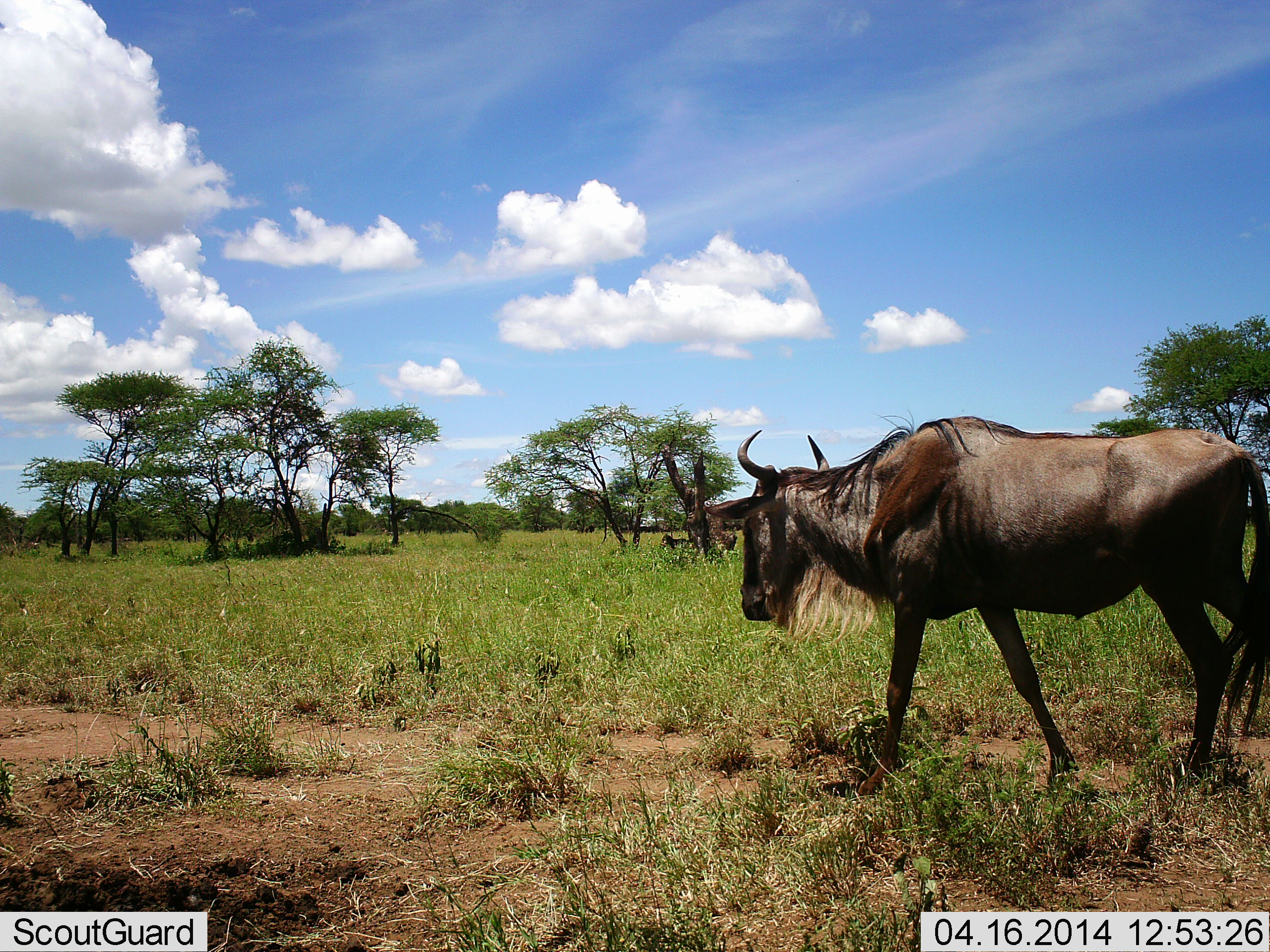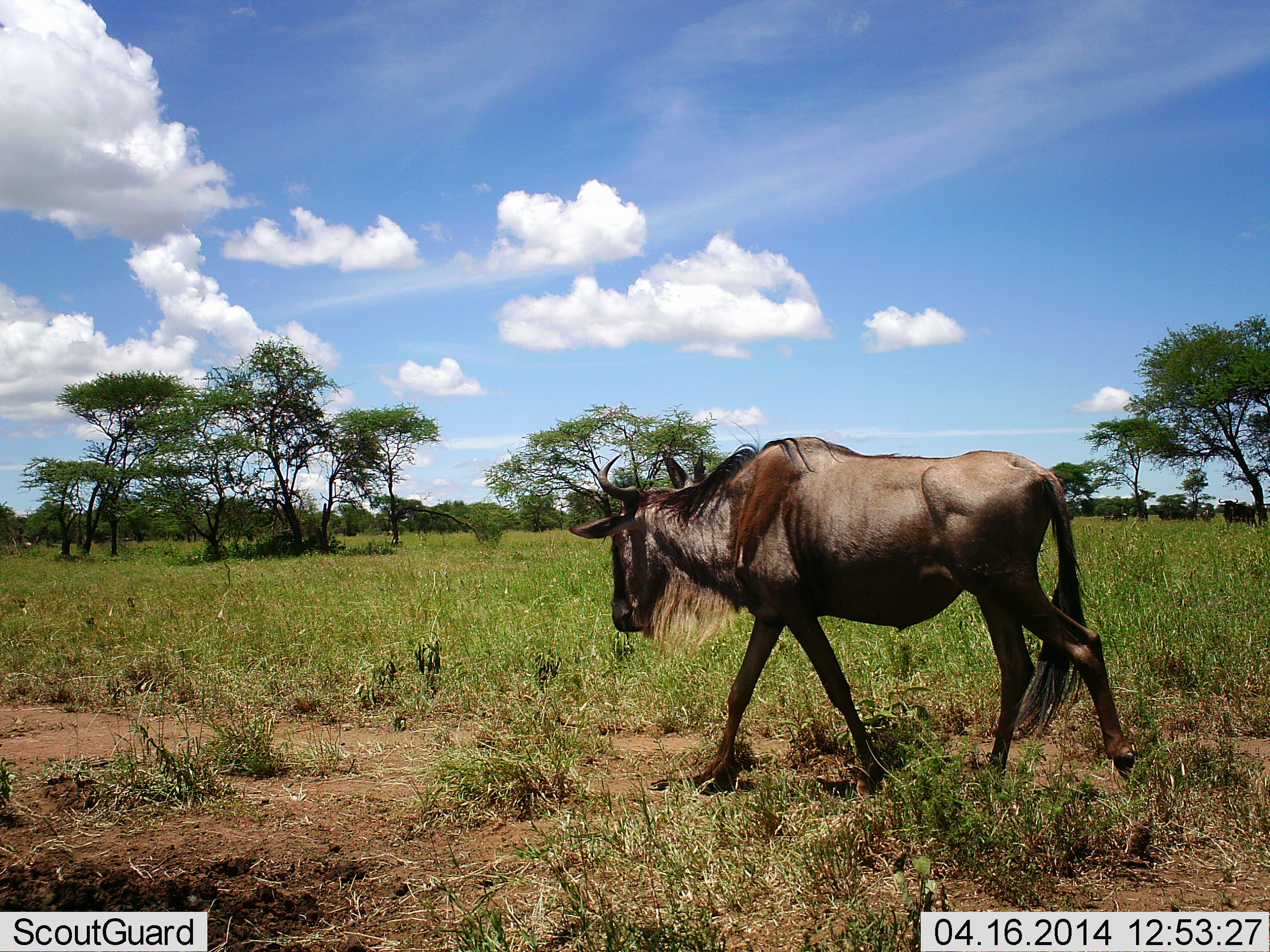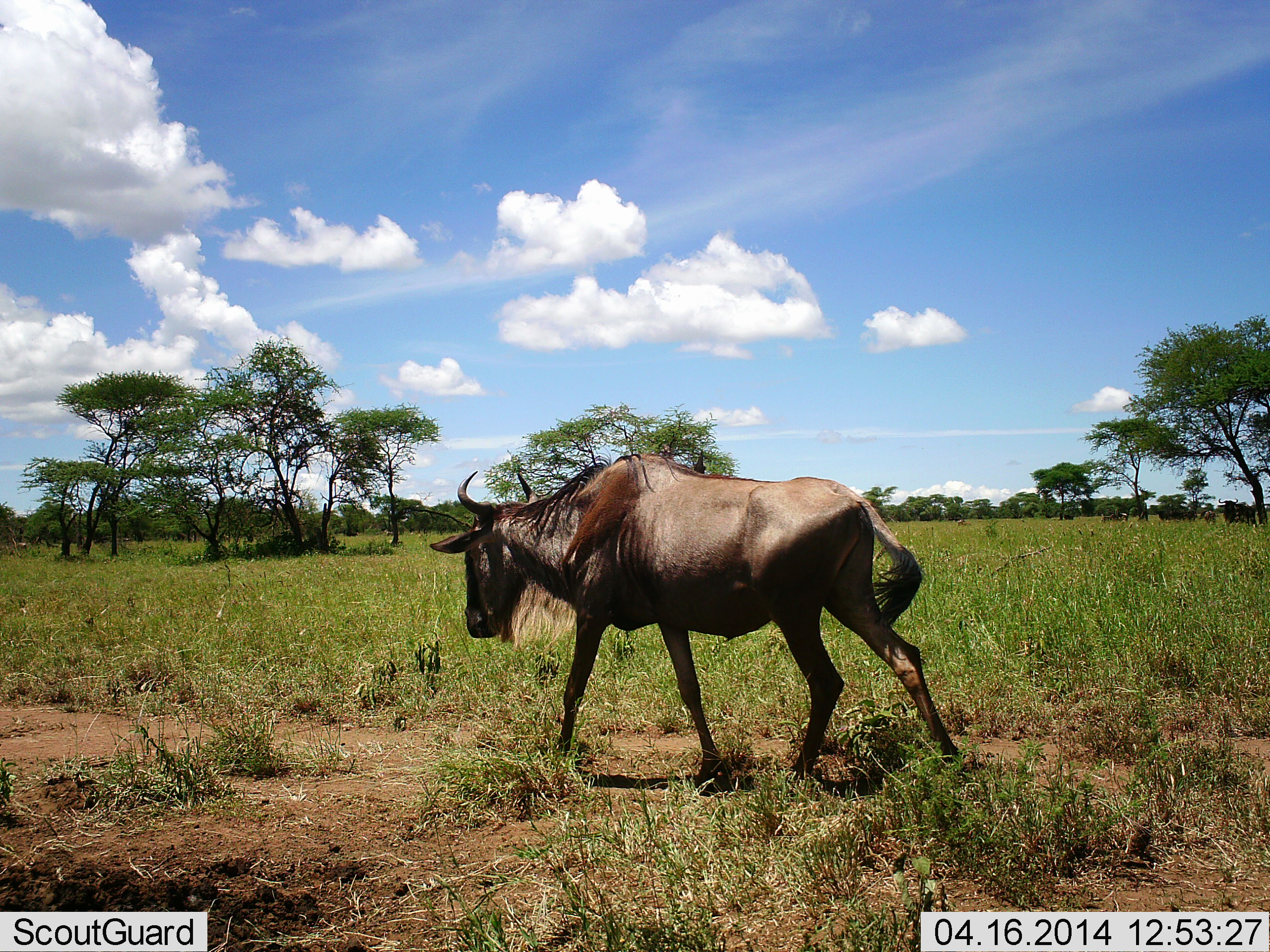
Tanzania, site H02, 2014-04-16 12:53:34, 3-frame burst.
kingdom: Animalia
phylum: Chordata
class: Mammalia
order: Artiodactyla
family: Bovidae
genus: Connochaetes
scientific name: Connochaetes taurinus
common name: blue wildebeest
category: wildebeest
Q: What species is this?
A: Wildebeest (blue wildebeest) (Connochaetes taurinus).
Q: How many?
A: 1.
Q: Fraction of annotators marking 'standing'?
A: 0%.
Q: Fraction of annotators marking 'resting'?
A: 0%.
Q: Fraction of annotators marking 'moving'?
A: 100%.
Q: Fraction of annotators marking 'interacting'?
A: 0%.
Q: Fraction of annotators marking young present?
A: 0%.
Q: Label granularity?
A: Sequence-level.